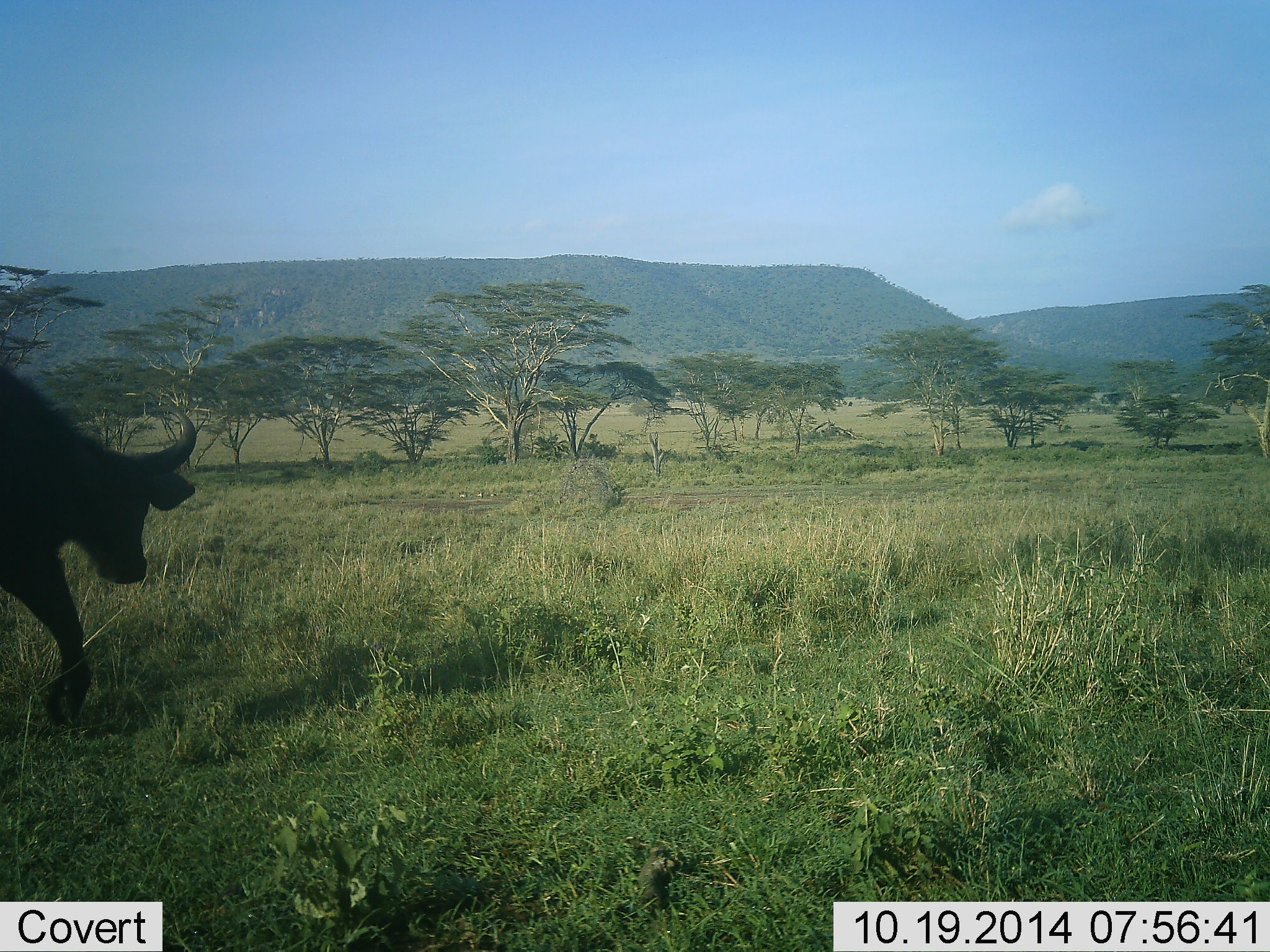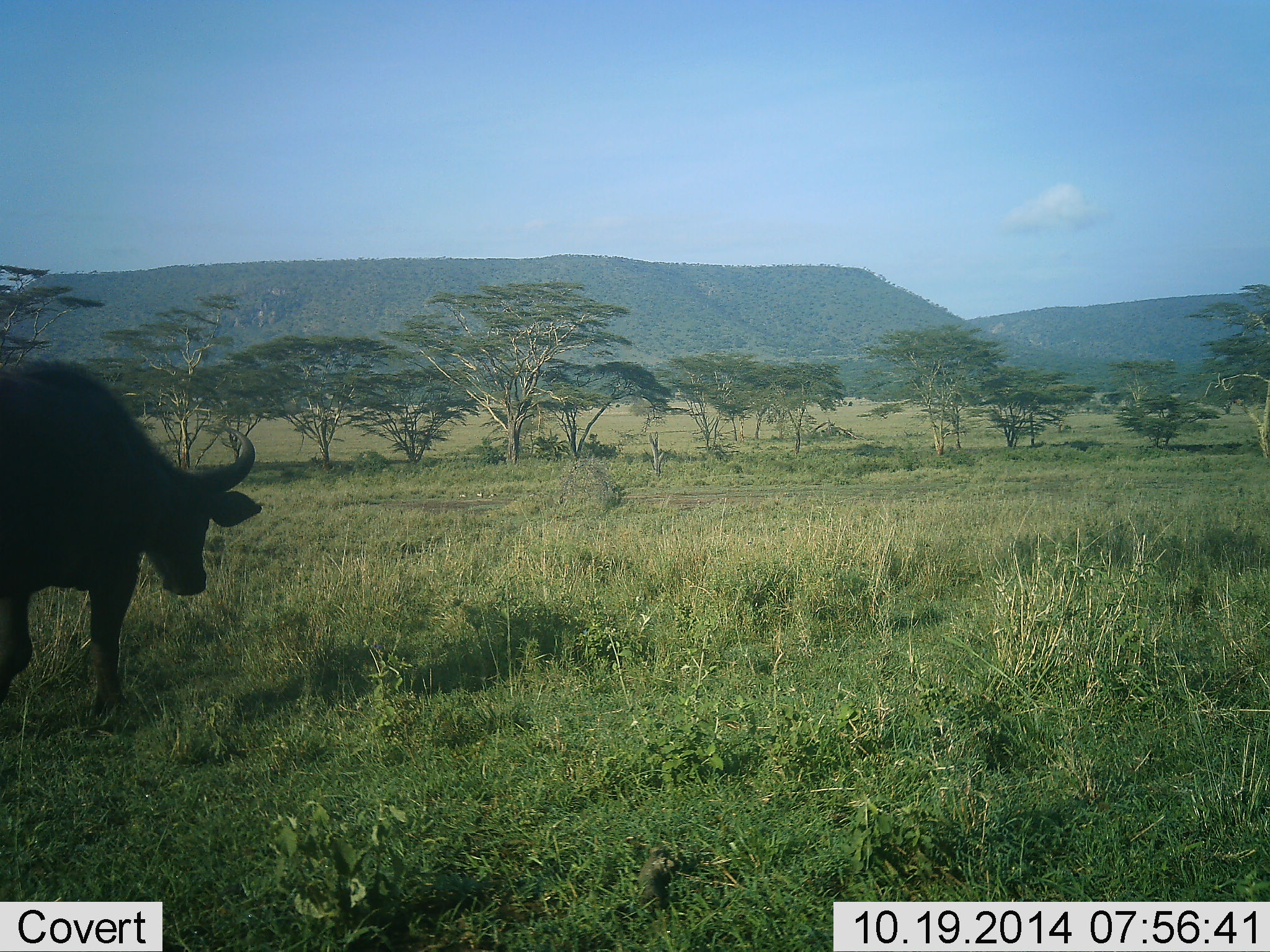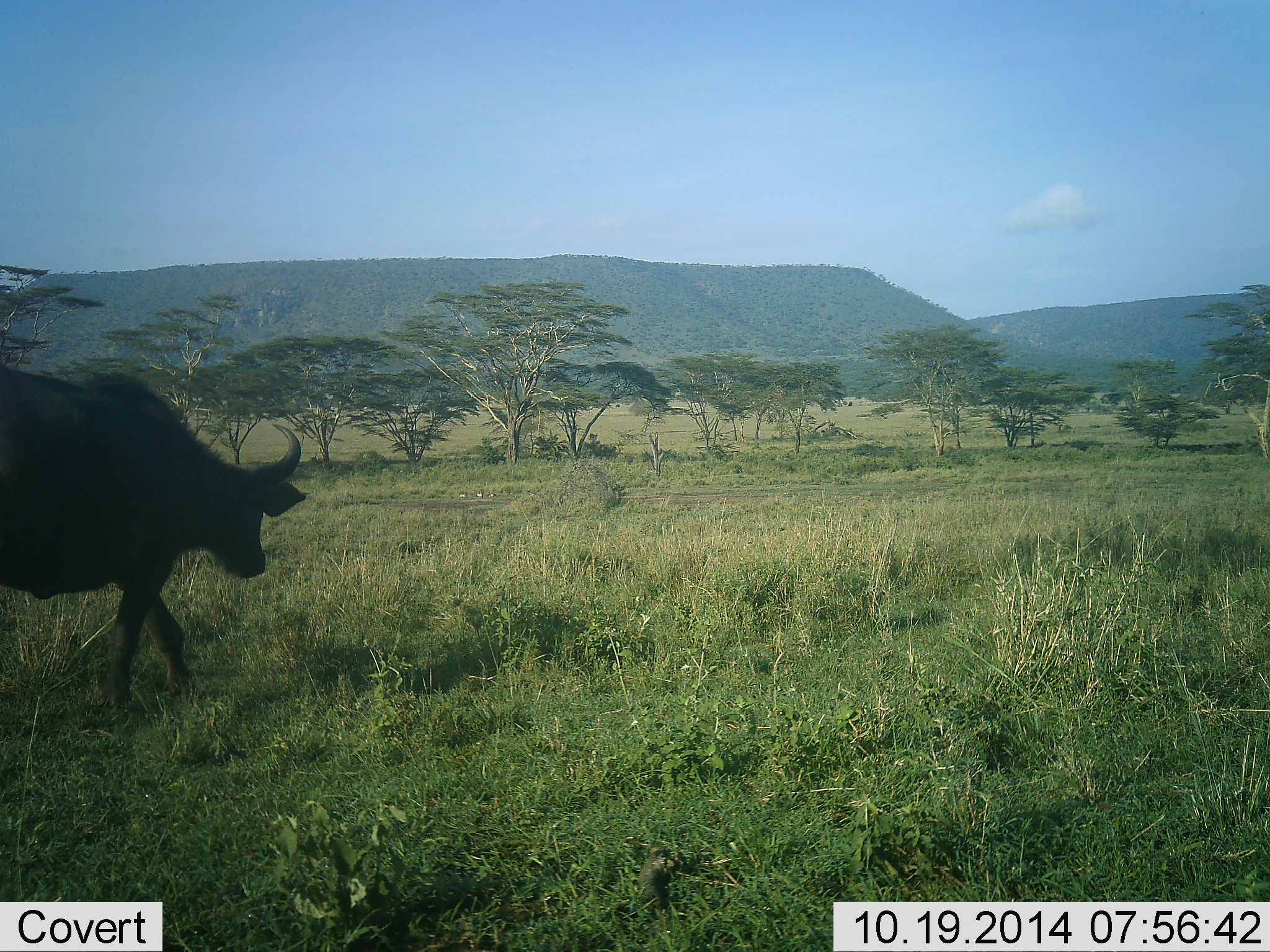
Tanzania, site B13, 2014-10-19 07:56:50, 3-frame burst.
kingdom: Animalia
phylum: Chordata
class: Mammalia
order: Artiodactyla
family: Bovidae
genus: Syncerus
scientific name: Syncerus caffer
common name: cape buffalo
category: buffalo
Buffalo (cape buffalo) (Syncerus caffer), count 1. Behavior (volunteer vote fractions): standing 10%, resting 0%, moving 100%, interacting 0%. Young present (vote fraction): 0%. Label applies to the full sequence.